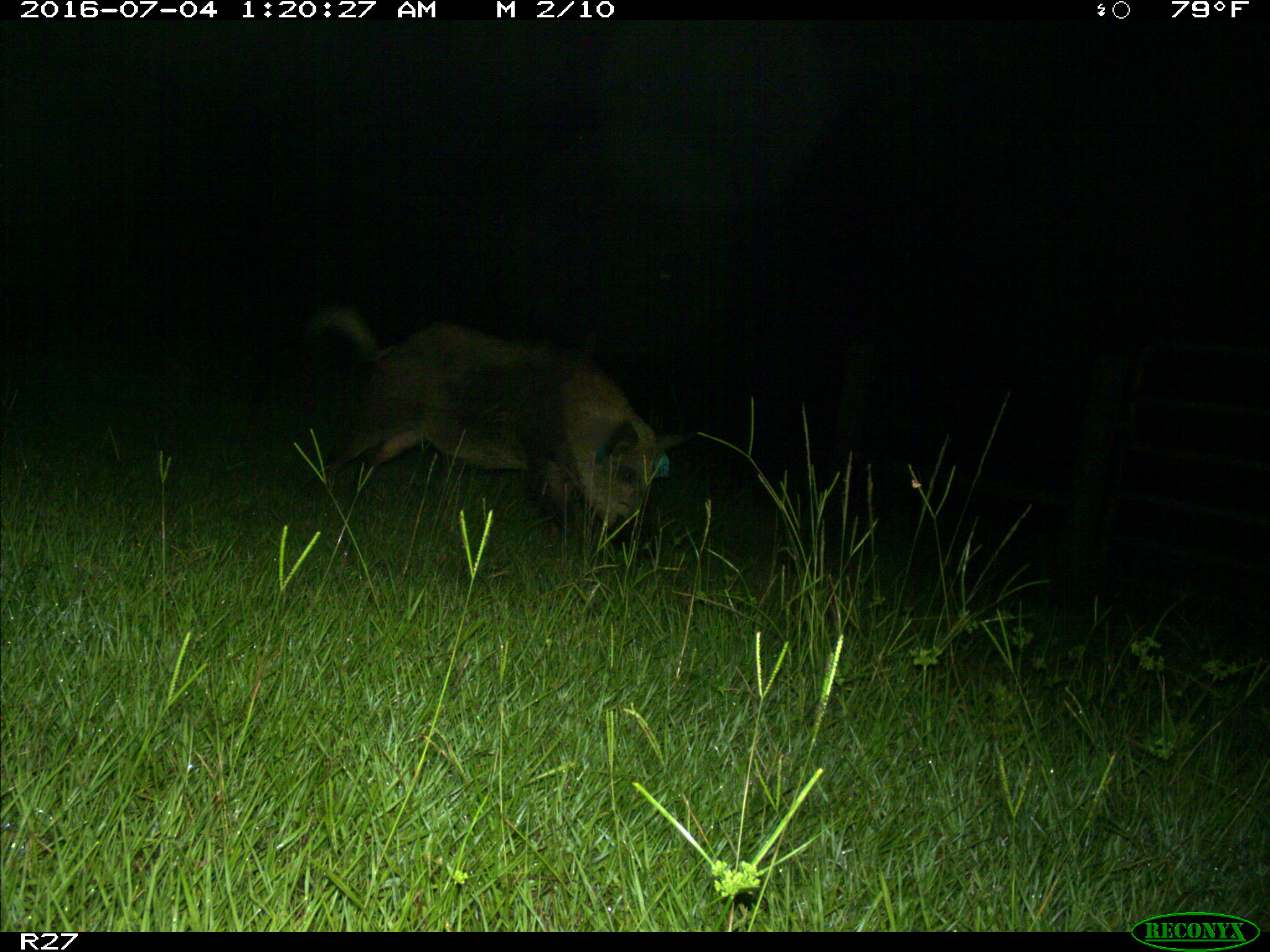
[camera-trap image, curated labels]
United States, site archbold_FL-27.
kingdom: Animalia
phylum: Chordata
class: Mammalia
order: Artiodactyla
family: Suidae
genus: Sus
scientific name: Sus scrofa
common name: wild boar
Sus scrofa (wild boar).